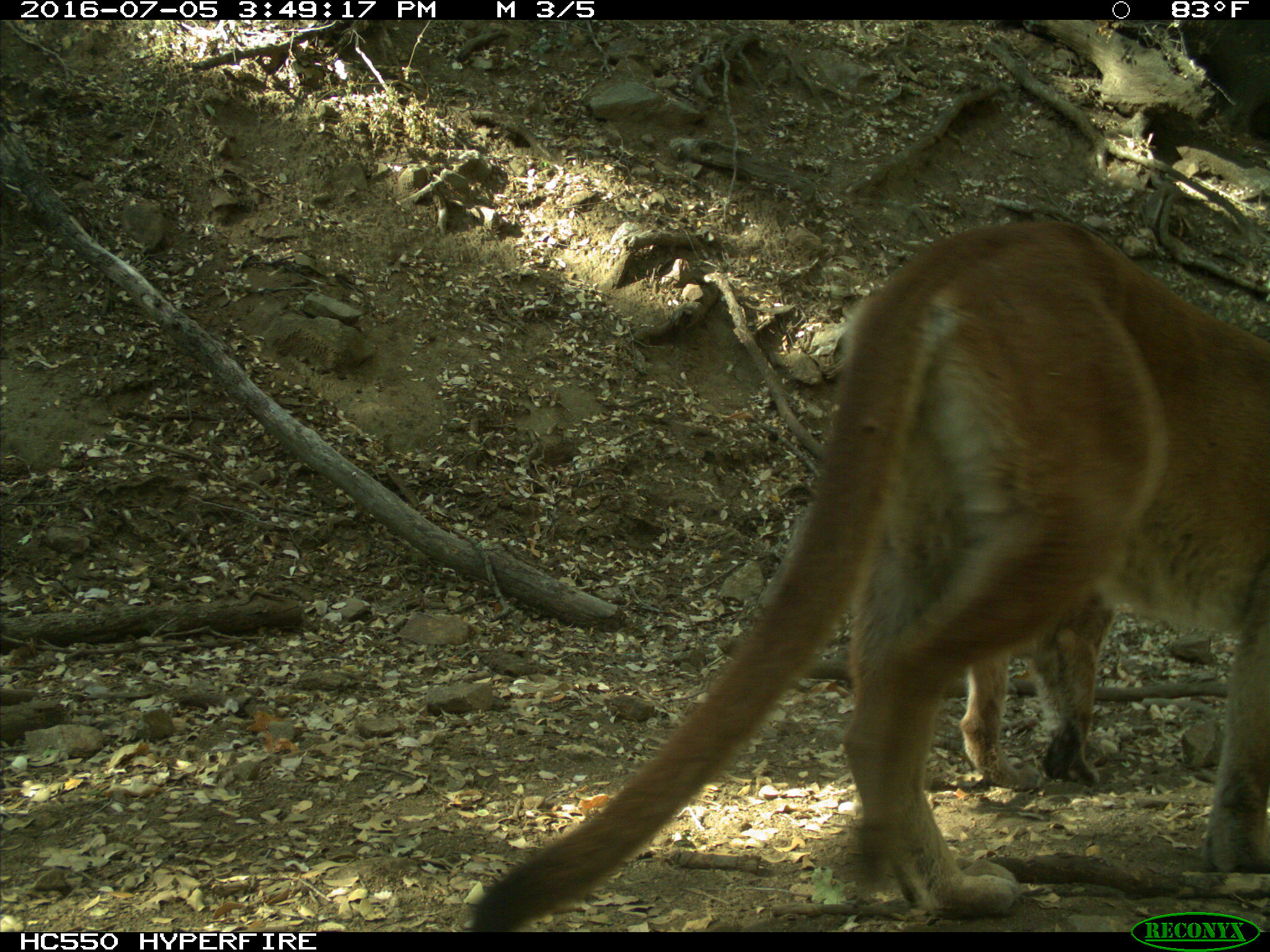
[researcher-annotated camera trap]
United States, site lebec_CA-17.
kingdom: Animalia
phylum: Chordata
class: Mammalia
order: Carnivora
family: Felidae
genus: Puma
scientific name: Puma concolor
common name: mountain lion